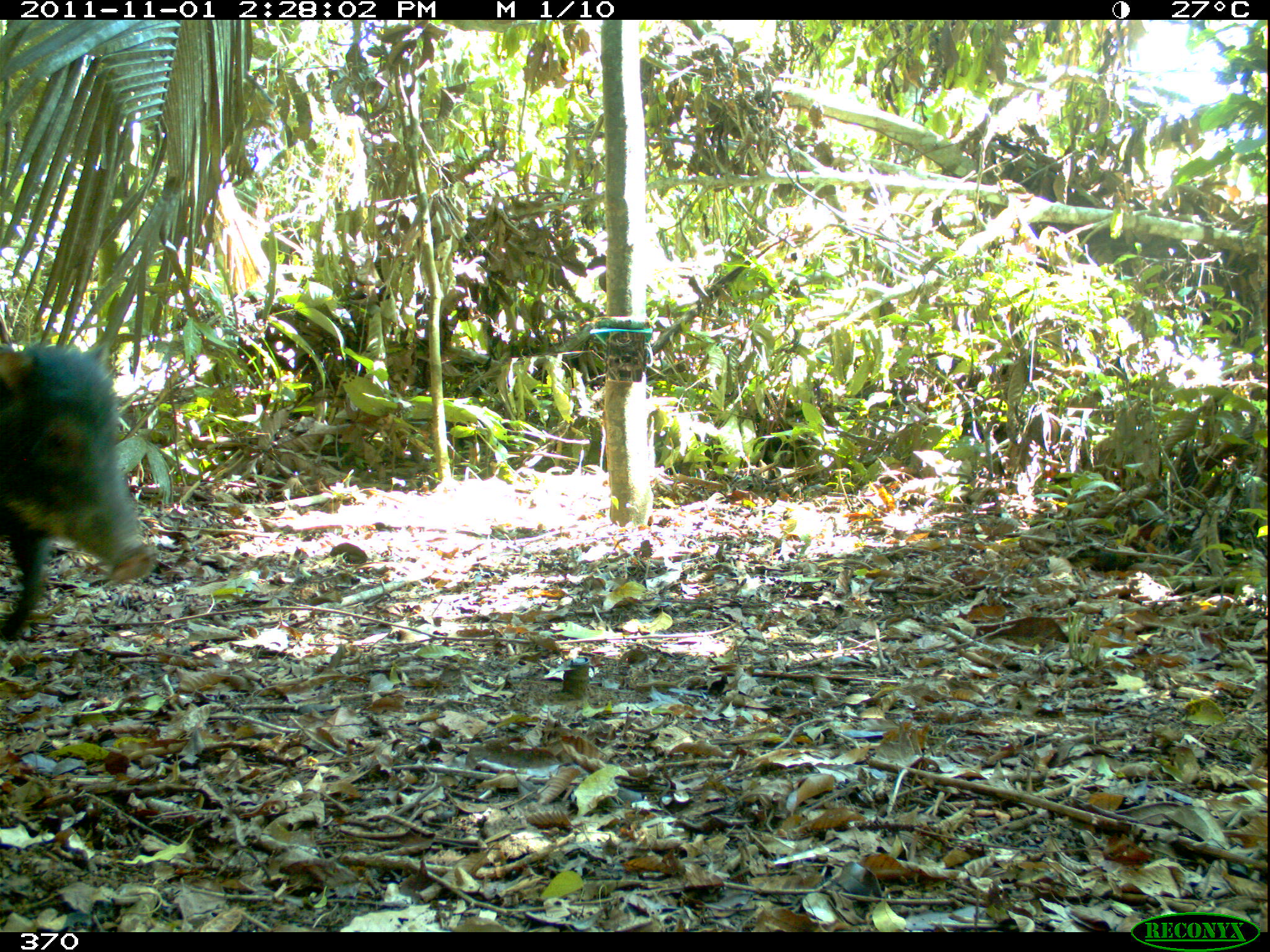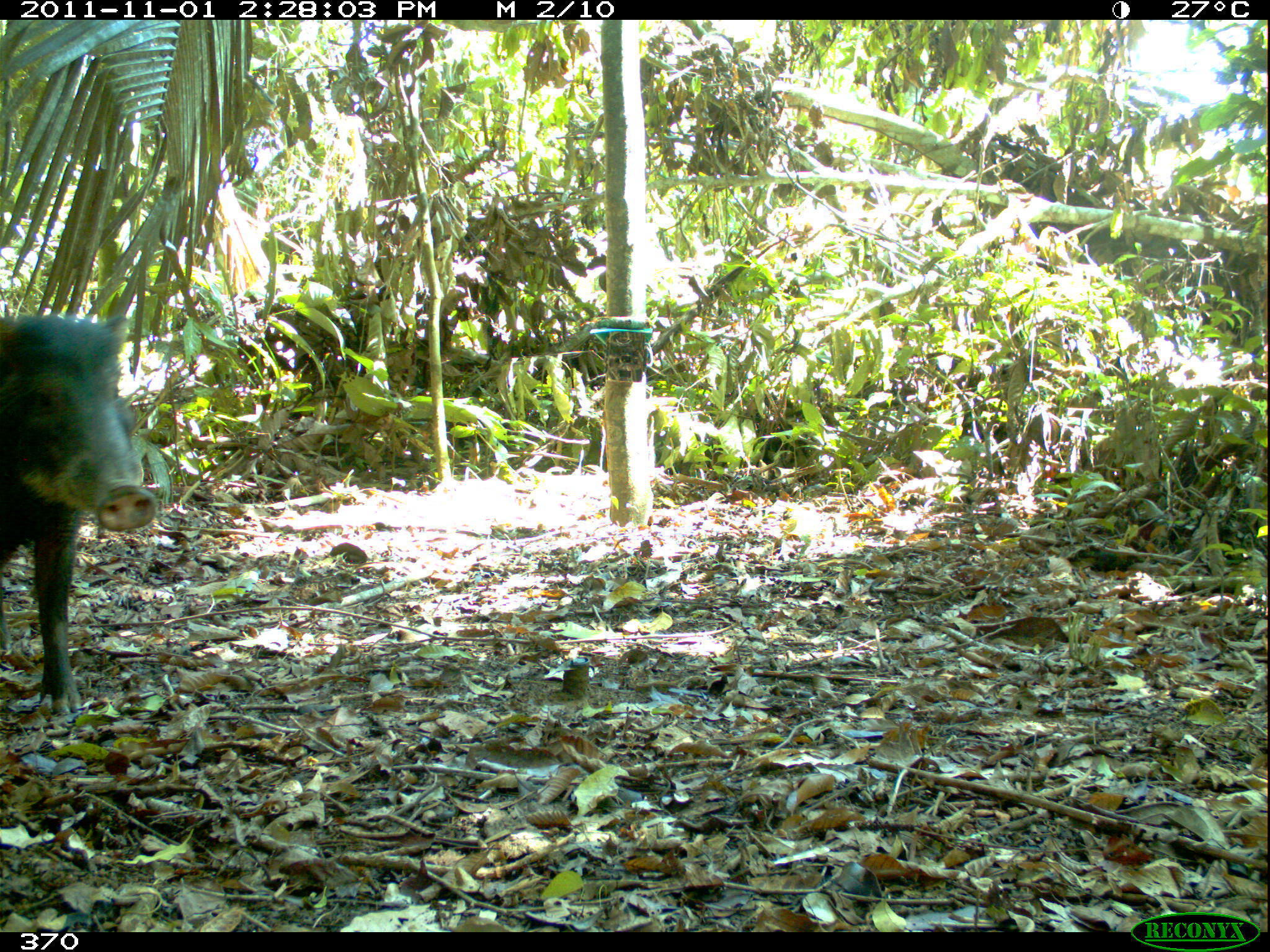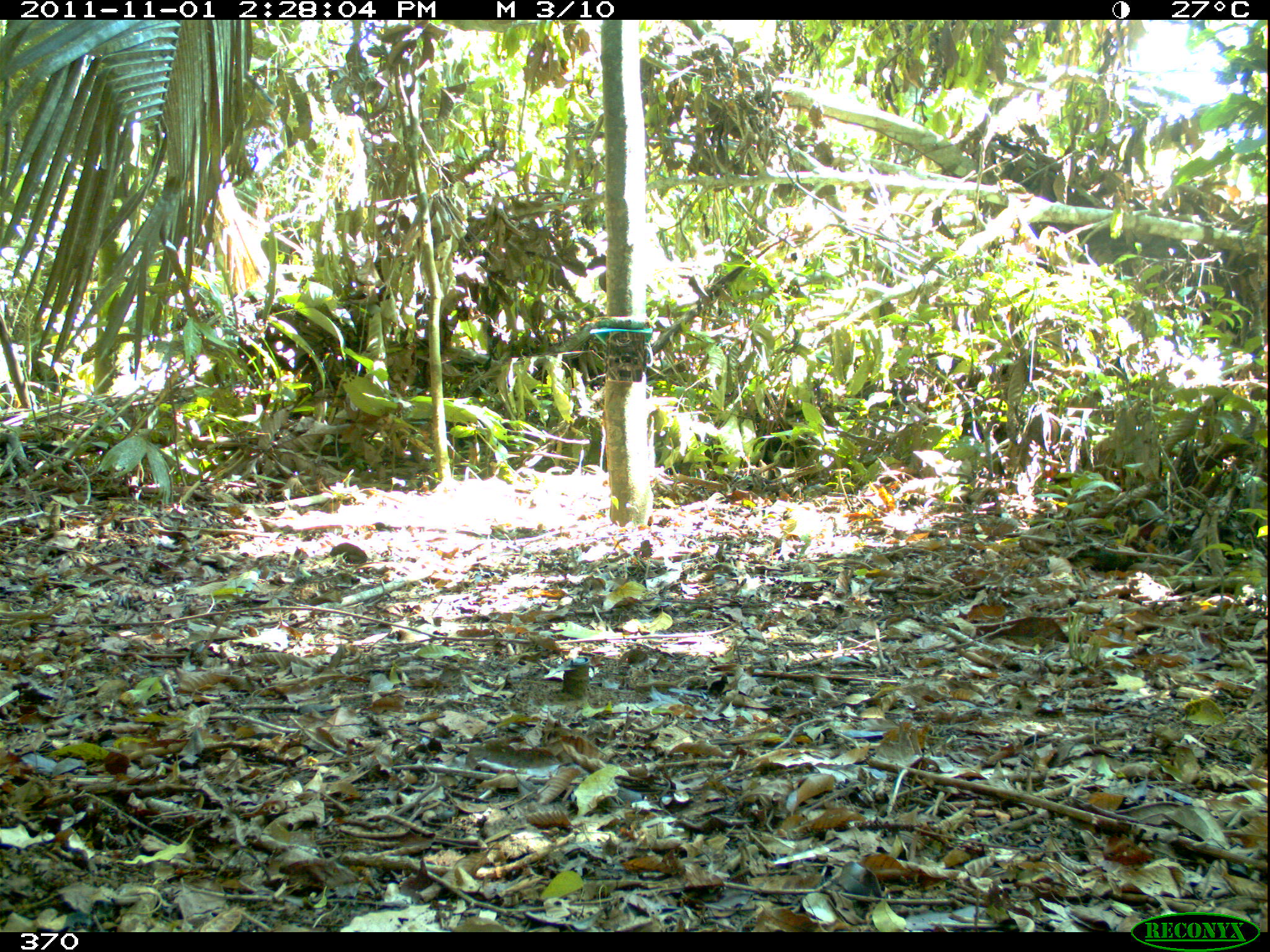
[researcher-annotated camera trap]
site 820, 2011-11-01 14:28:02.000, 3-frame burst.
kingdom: Animalia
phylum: Chordata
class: Mammalia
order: Artiodactyla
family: Tayassuidae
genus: Tayassu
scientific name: Tayassu pecari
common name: white-lipped peccary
Tayassu pecari (white-lipped peccary).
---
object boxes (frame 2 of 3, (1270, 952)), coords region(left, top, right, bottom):
tayassu pecari: region(0, 311, 159, 720)